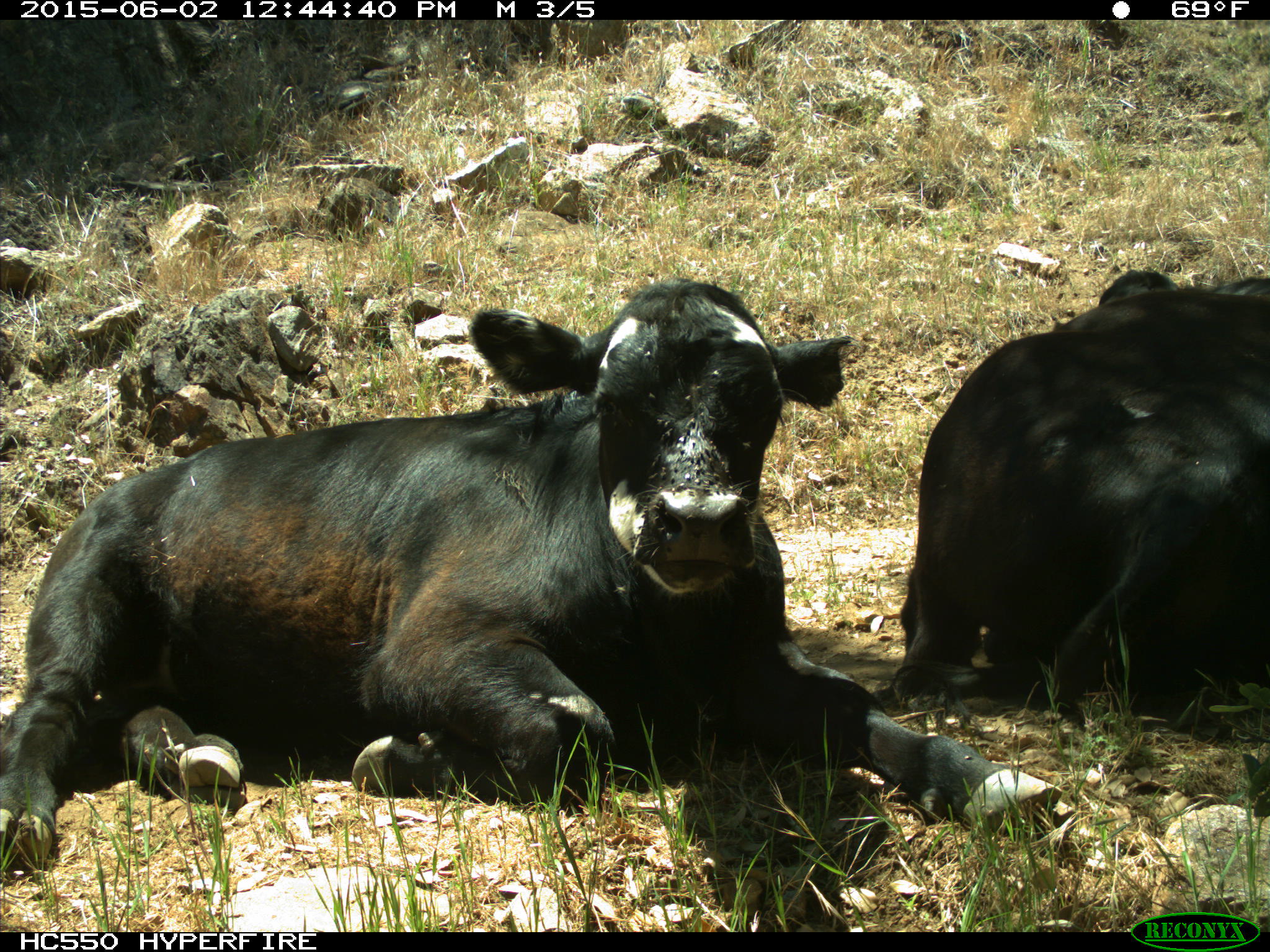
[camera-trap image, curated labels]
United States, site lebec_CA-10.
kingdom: Animalia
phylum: Chordata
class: Mammalia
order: Artiodactyla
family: Bovidae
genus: Bos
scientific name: Bos taurus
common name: domestic cow